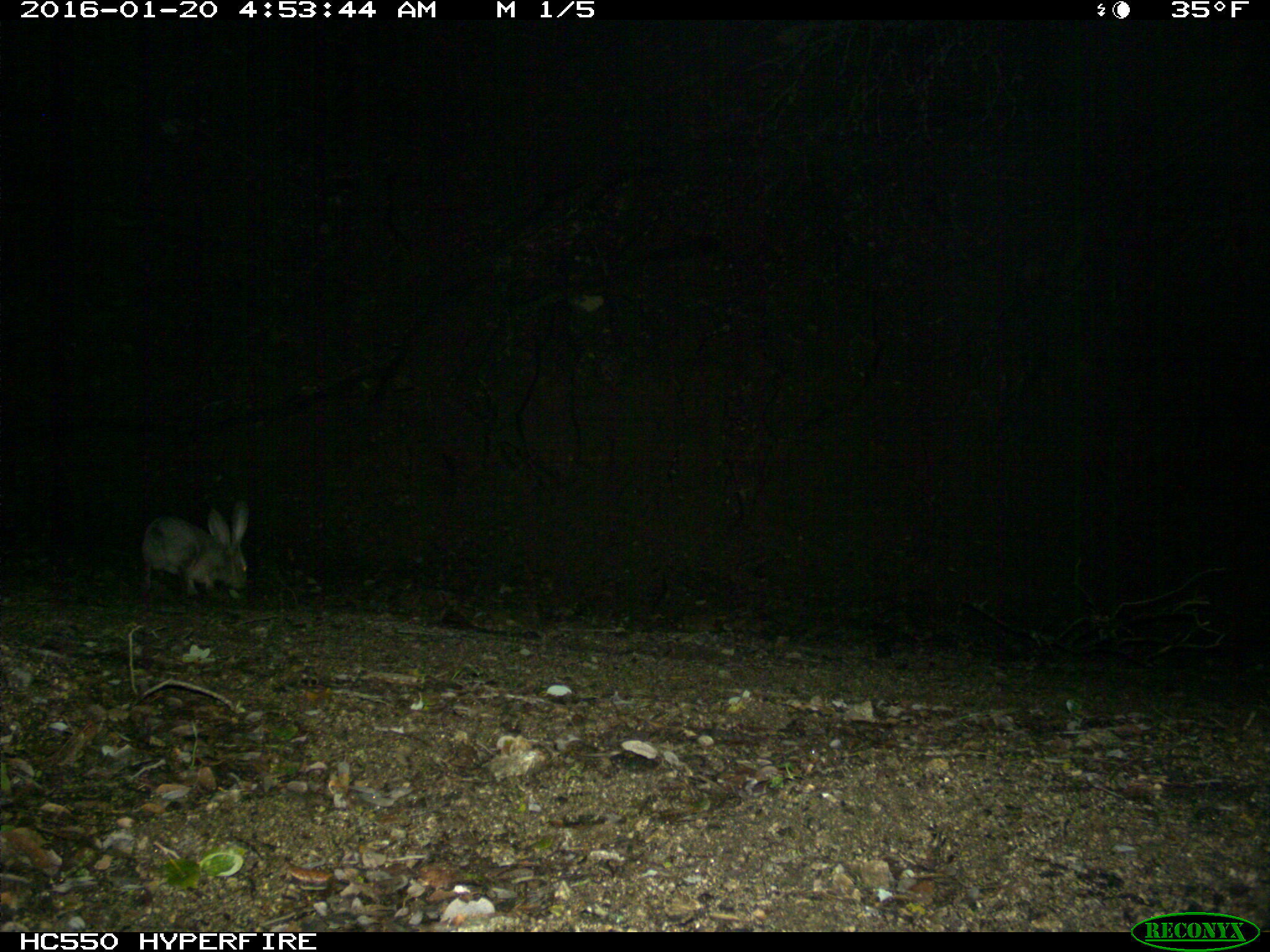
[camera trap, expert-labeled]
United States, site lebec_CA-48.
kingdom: Animalia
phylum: Chordata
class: Mammalia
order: Lagomorpha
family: Leporidae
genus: Lepus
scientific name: Lepus californicus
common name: black-tailed jackrabbit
Lepus californicus (black-tailed jackrabbit).